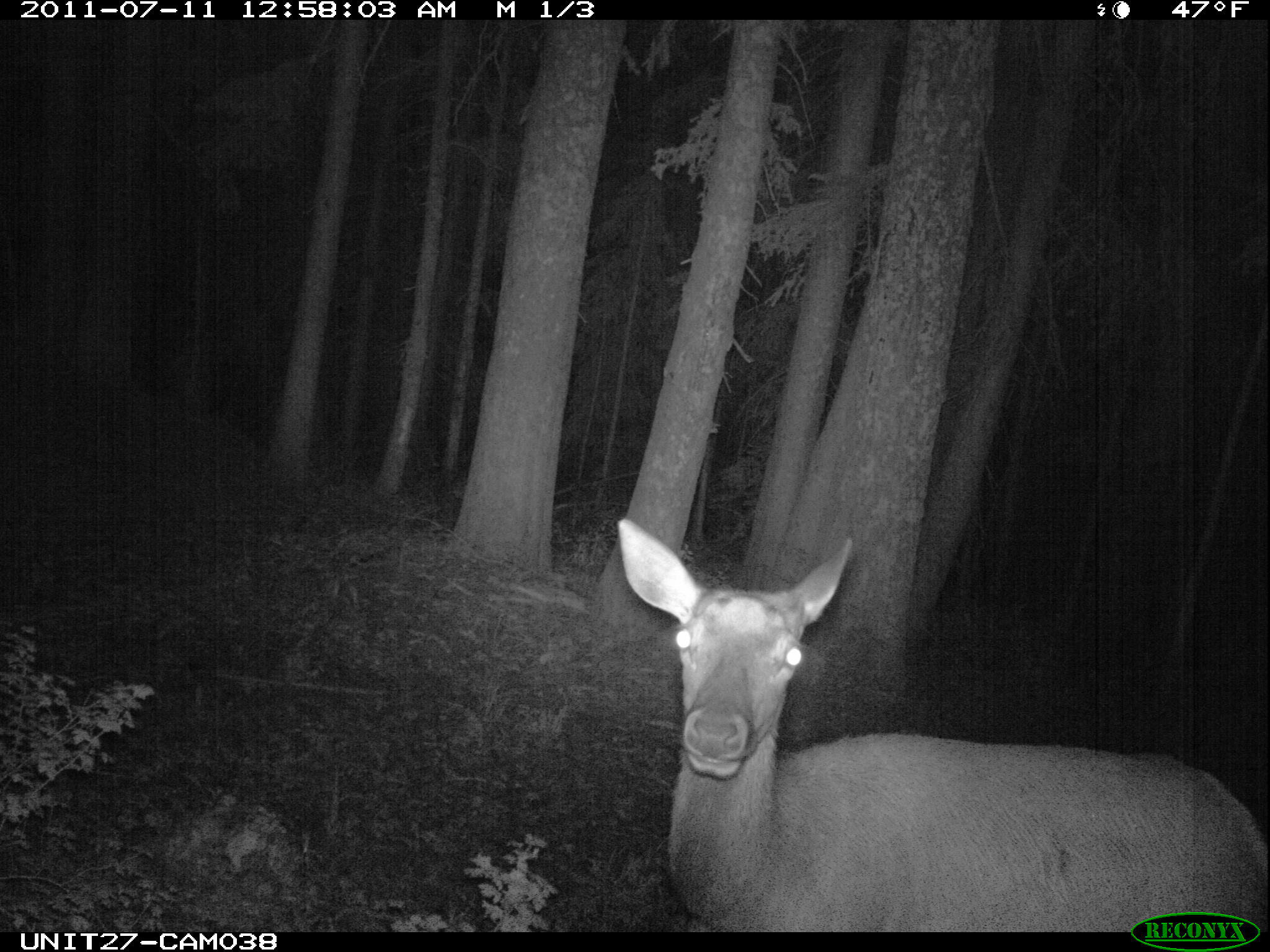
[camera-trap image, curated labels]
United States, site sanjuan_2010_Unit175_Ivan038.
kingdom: Animalia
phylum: Chordata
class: Mammalia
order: Artiodactyla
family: Cervidae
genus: Cervus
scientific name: Cervus elaphus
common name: red deer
Cervus elaphus (red deer).